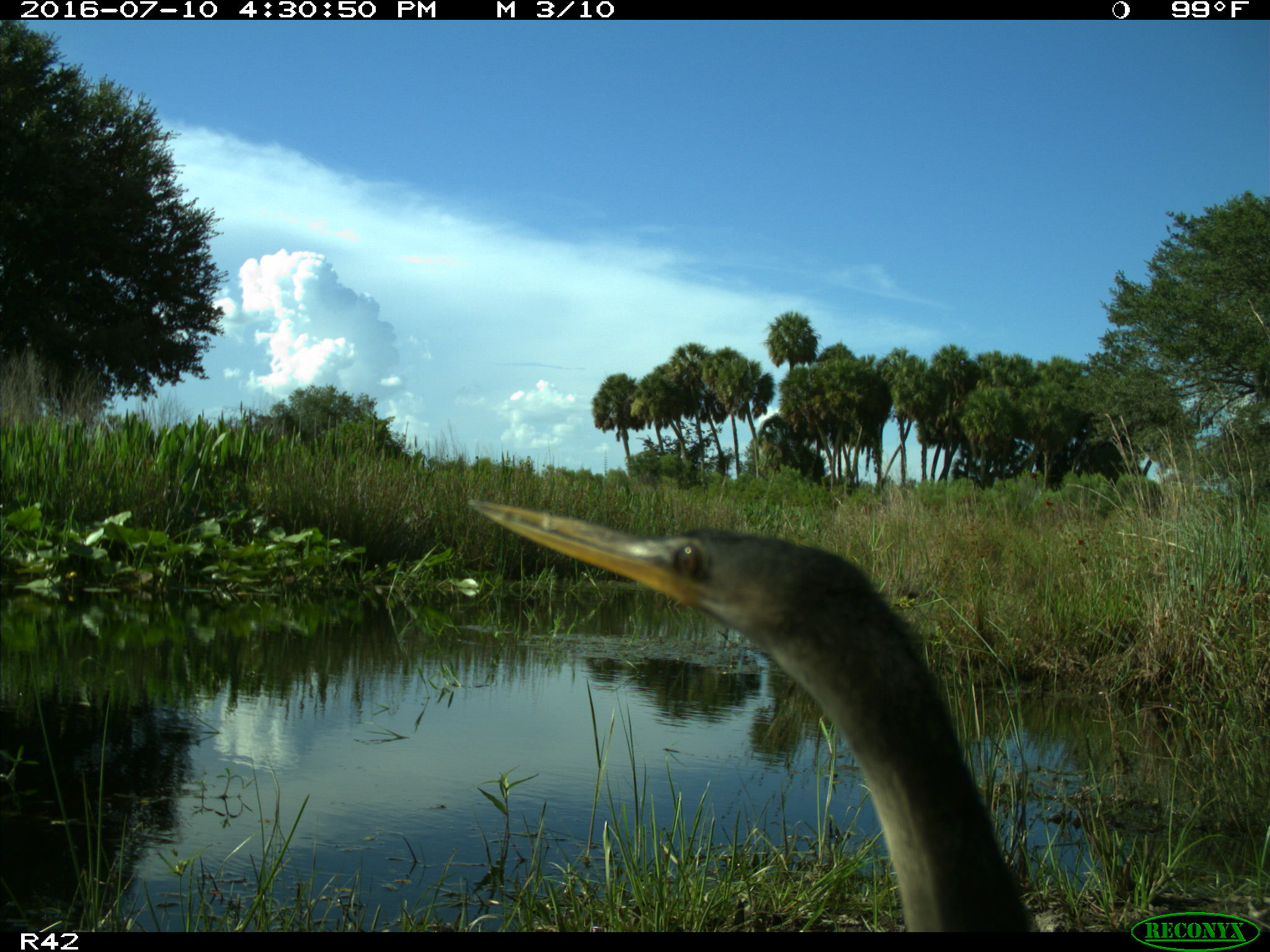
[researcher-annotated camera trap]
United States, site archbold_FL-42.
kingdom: Animalia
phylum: Chordata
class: Aves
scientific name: Aves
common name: birds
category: unidentified bird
Unidentified bird (birds) (Aves).